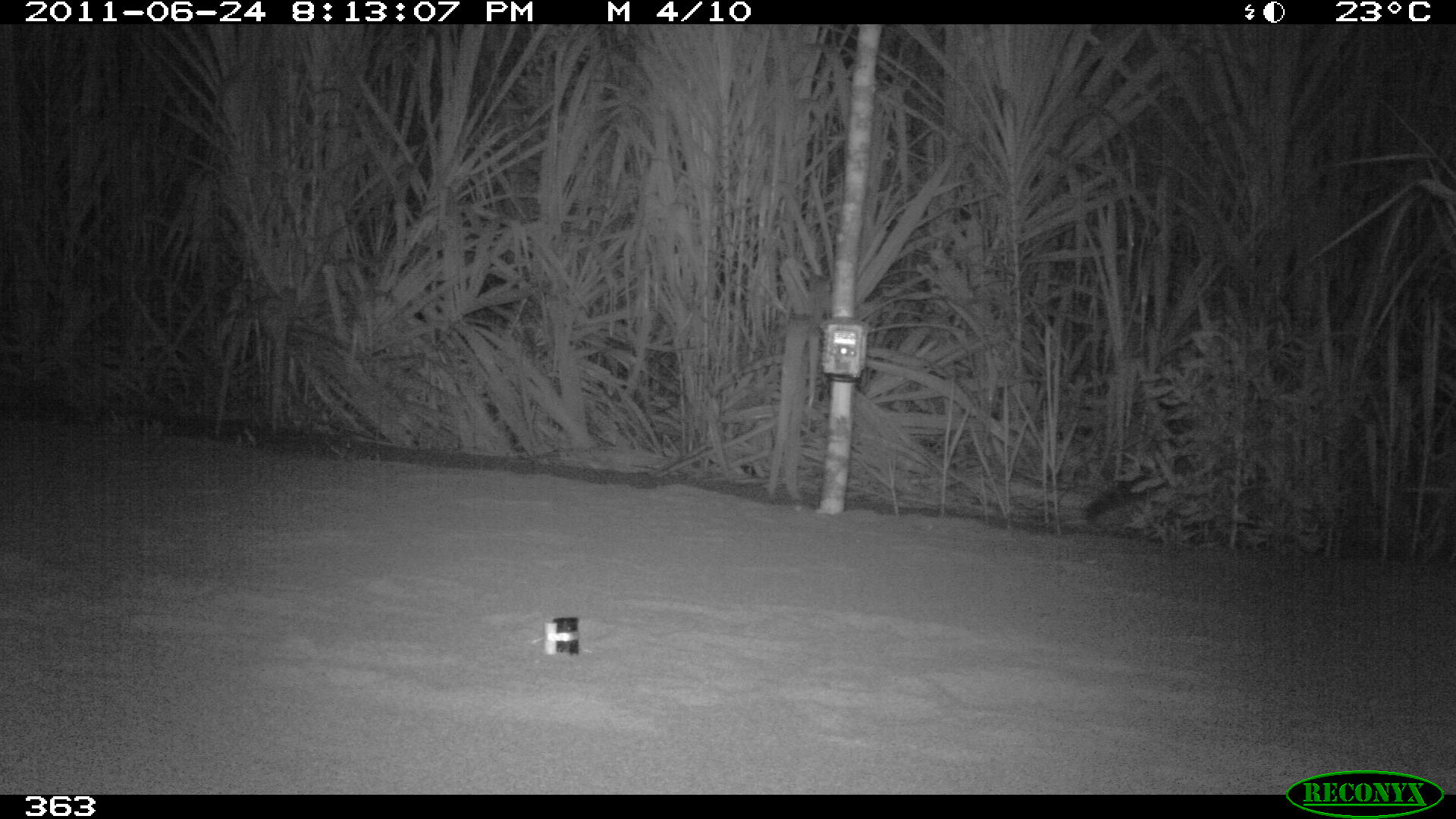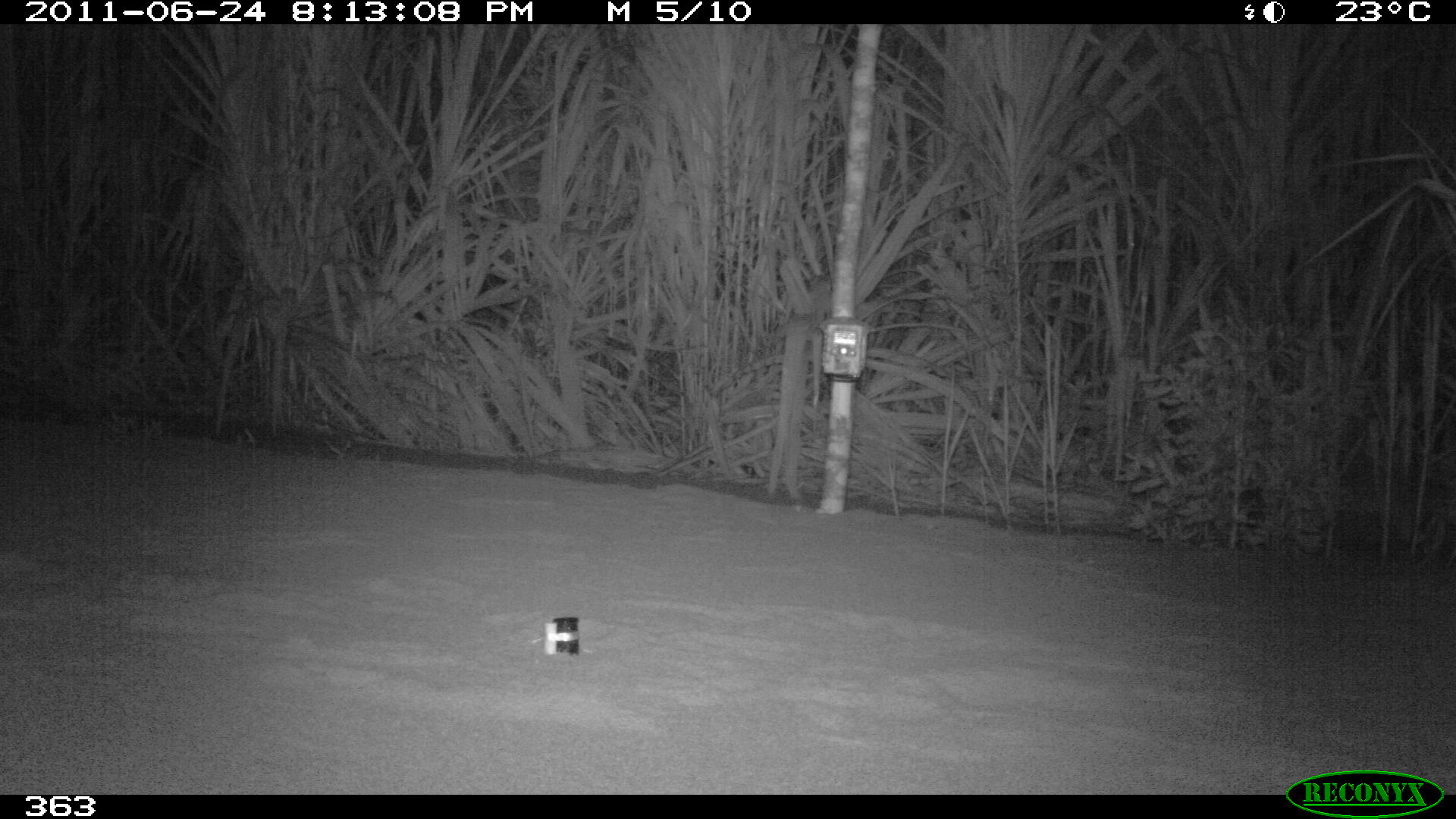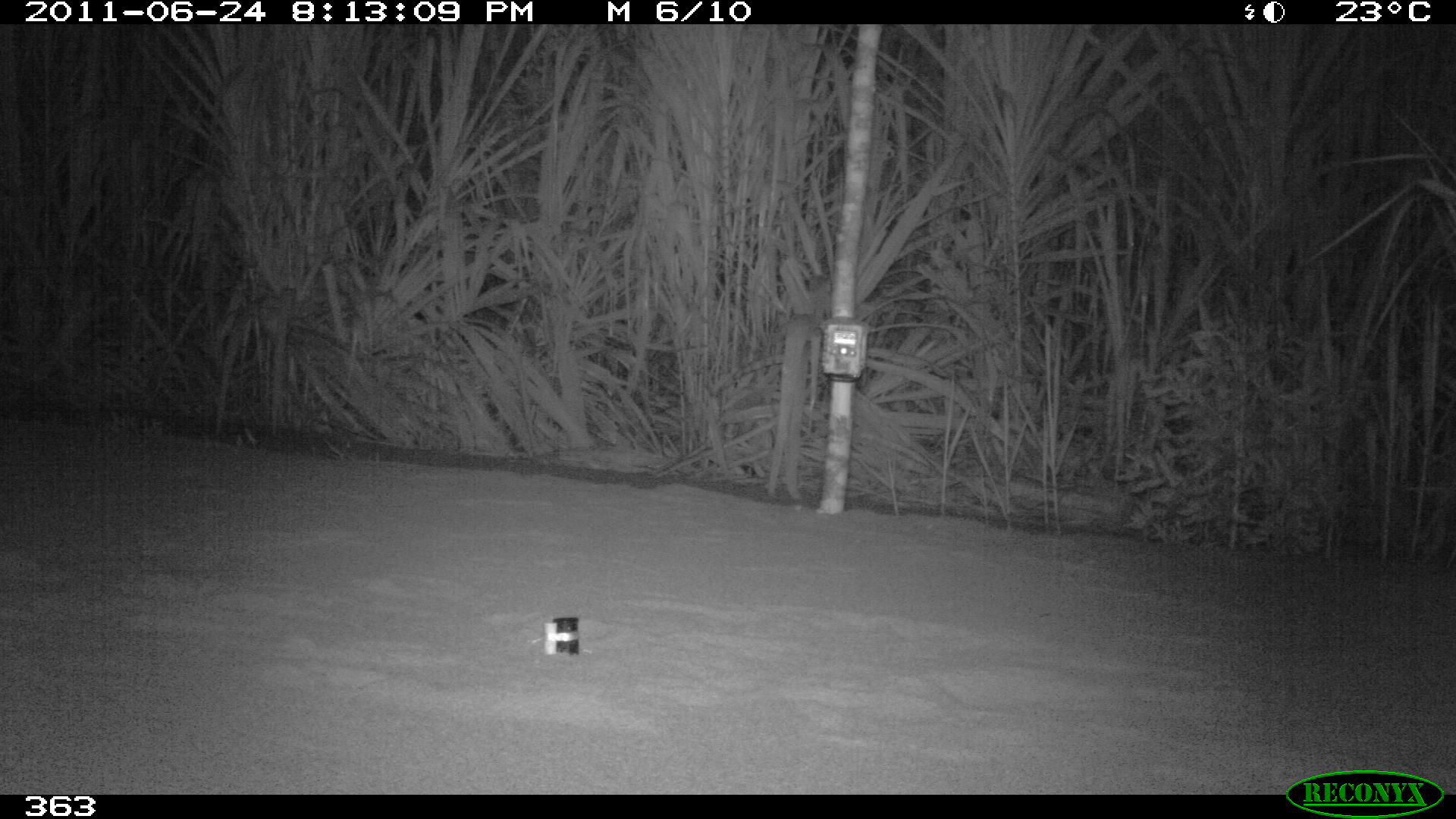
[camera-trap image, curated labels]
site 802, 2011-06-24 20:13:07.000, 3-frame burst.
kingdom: Animalia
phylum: Chordata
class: Mammalia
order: Carnivora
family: Procyonidae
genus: Procyon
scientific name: Procyon cancrivorus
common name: crab-eating raccoon